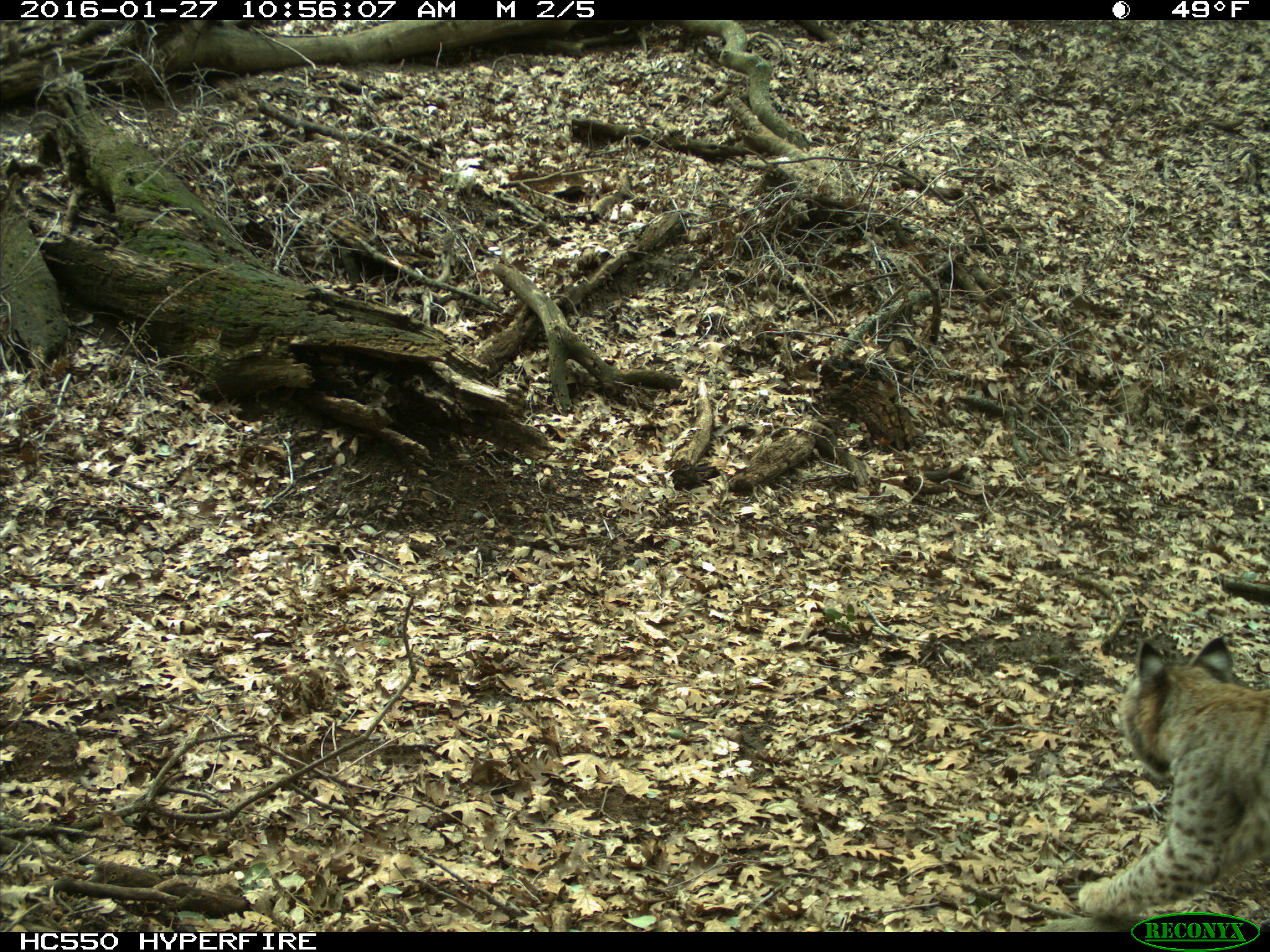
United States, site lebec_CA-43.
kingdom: Animalia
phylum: Chordata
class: Mammalia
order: Carnivora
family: Felidae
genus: Lynx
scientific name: Lynx rufus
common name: bobcat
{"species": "Lynx rufus (bobcat)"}